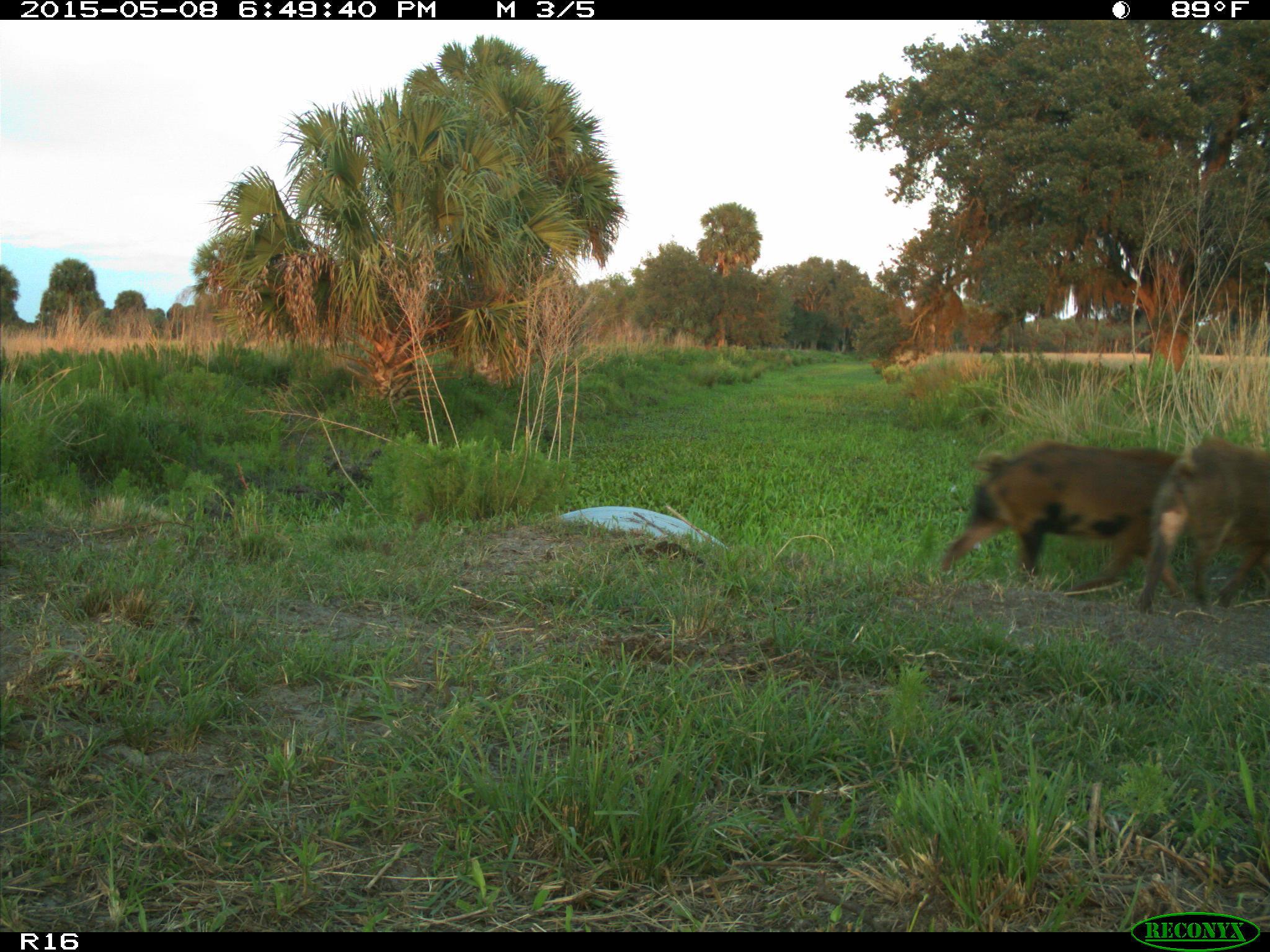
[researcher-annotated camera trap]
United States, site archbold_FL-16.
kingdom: Animalia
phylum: Chordata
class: Mammalia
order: Artiodactyla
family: Suidae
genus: Sus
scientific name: Sus scrofa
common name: wild boar